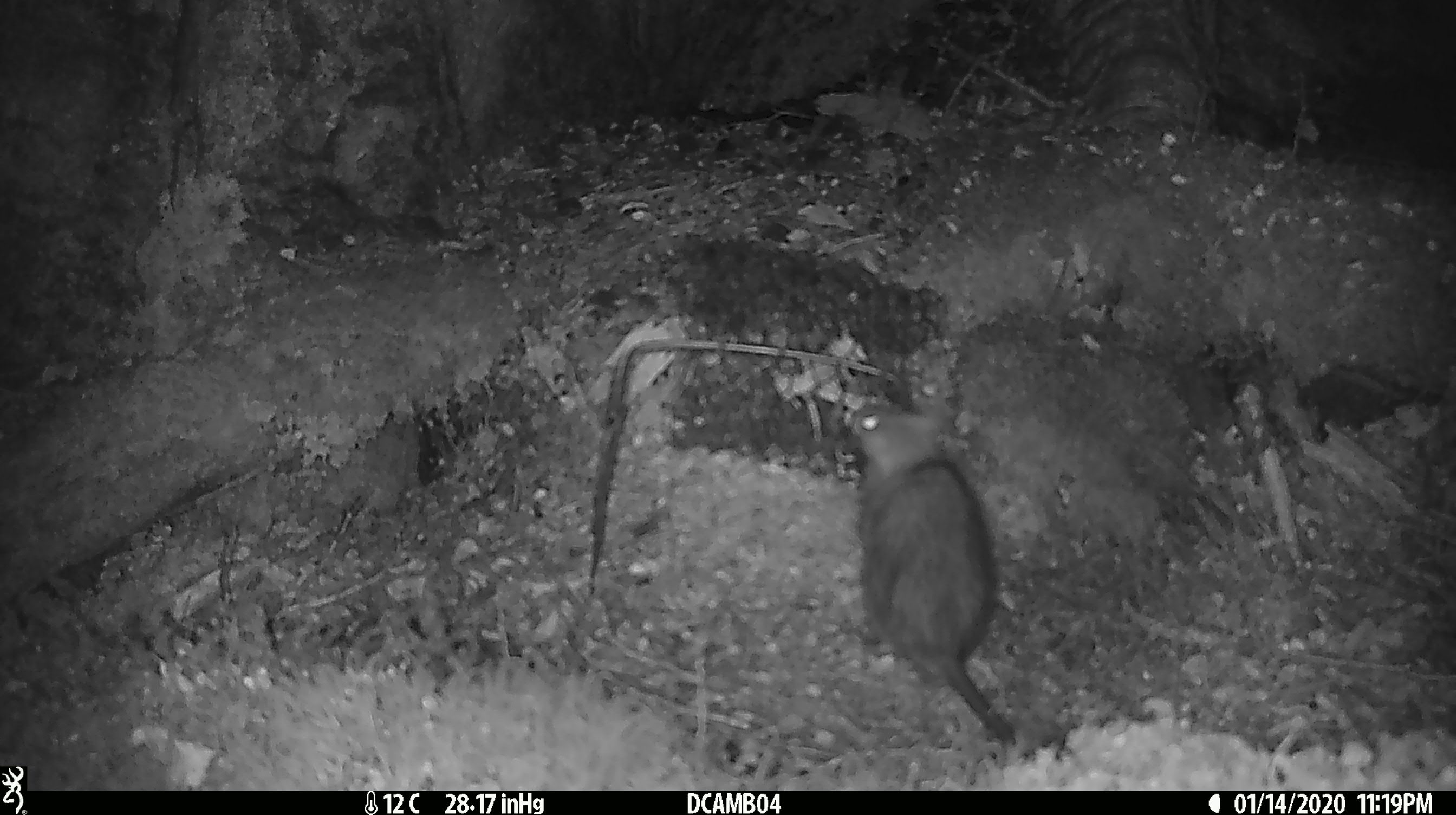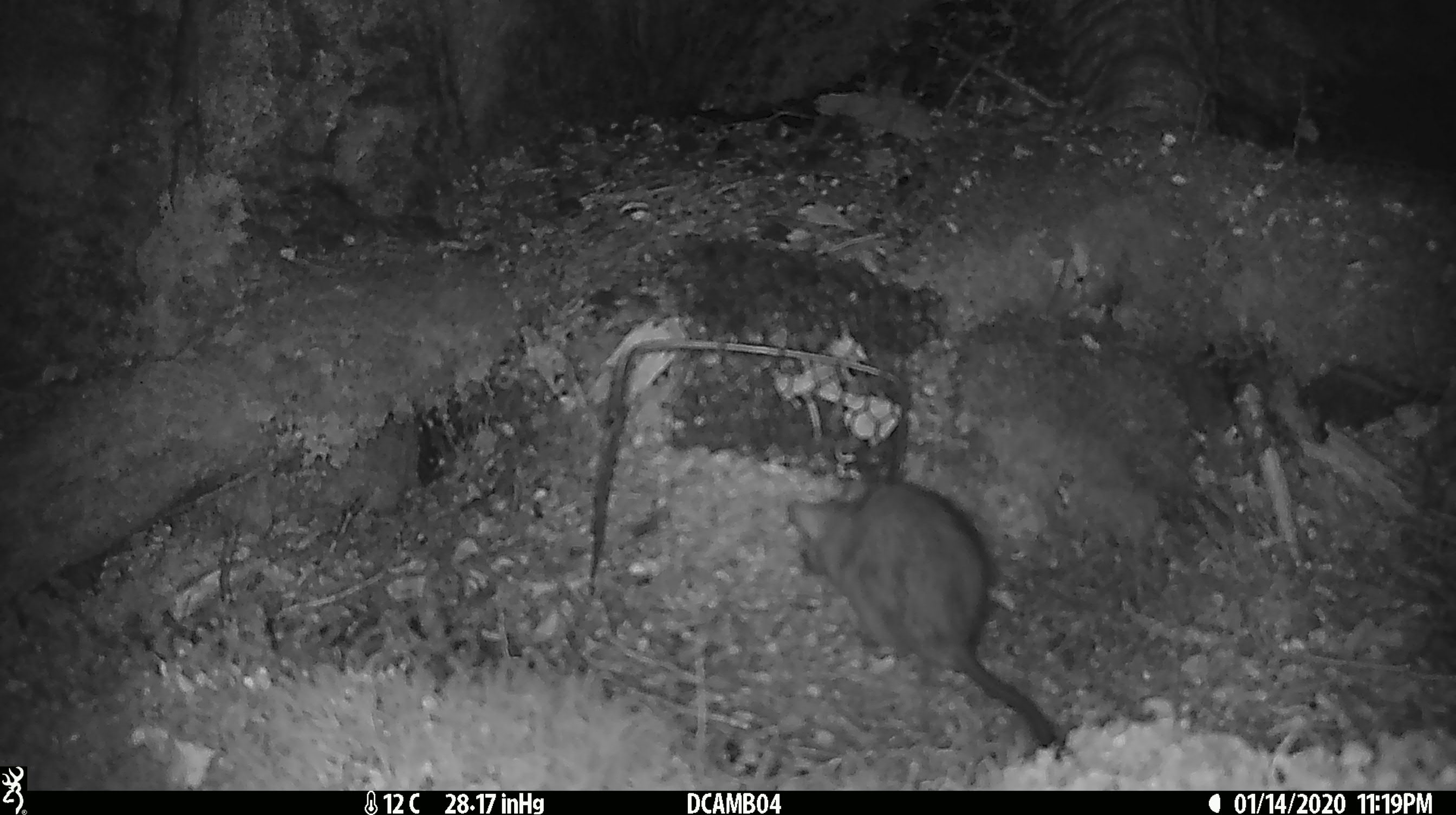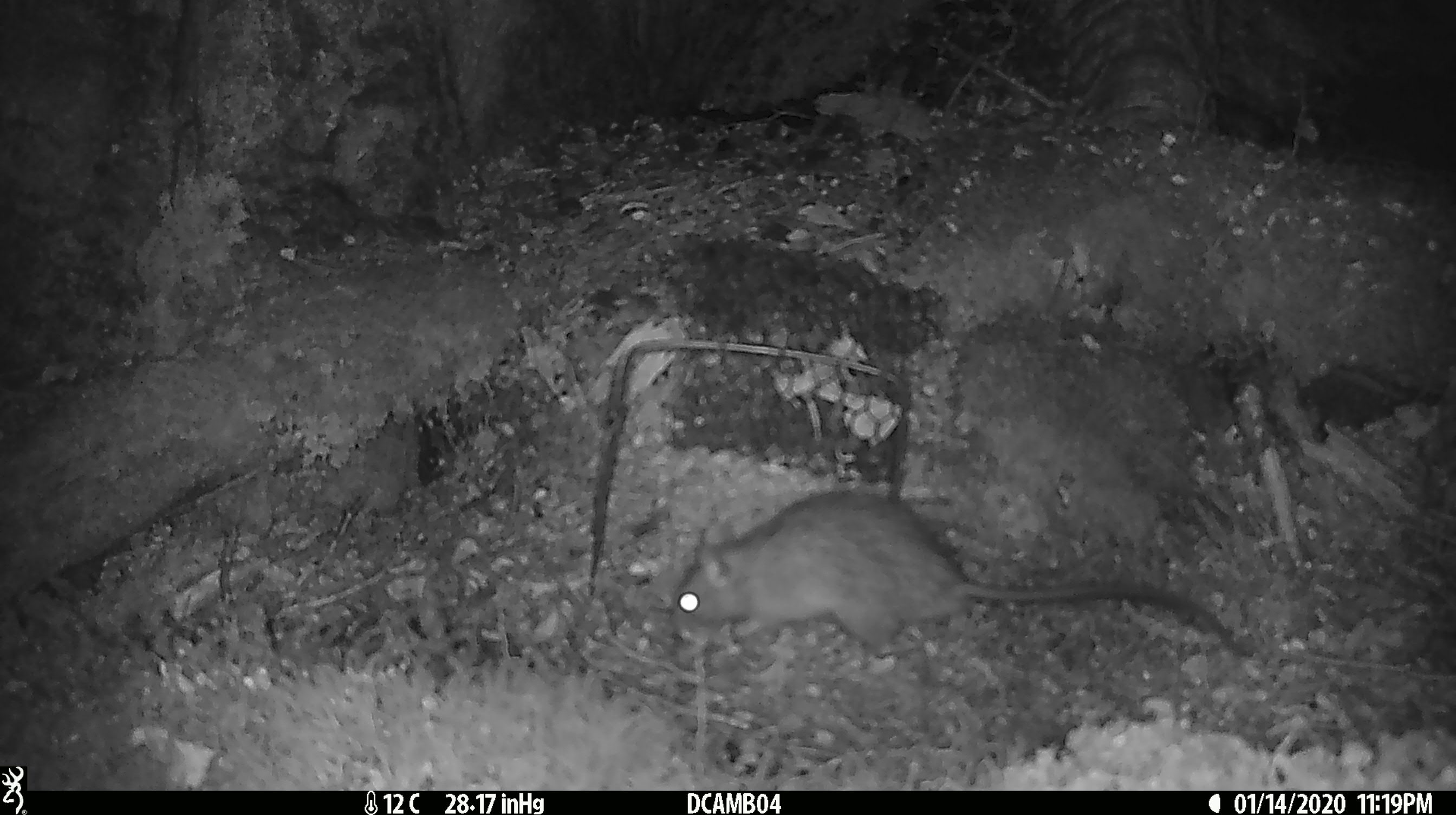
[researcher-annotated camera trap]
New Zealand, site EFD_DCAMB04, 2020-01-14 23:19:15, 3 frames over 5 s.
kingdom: Animalia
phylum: Chordata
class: Mammalia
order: Rodentia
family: Muridae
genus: Rattus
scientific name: Rattus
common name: rat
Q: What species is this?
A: Rat (Rattus).